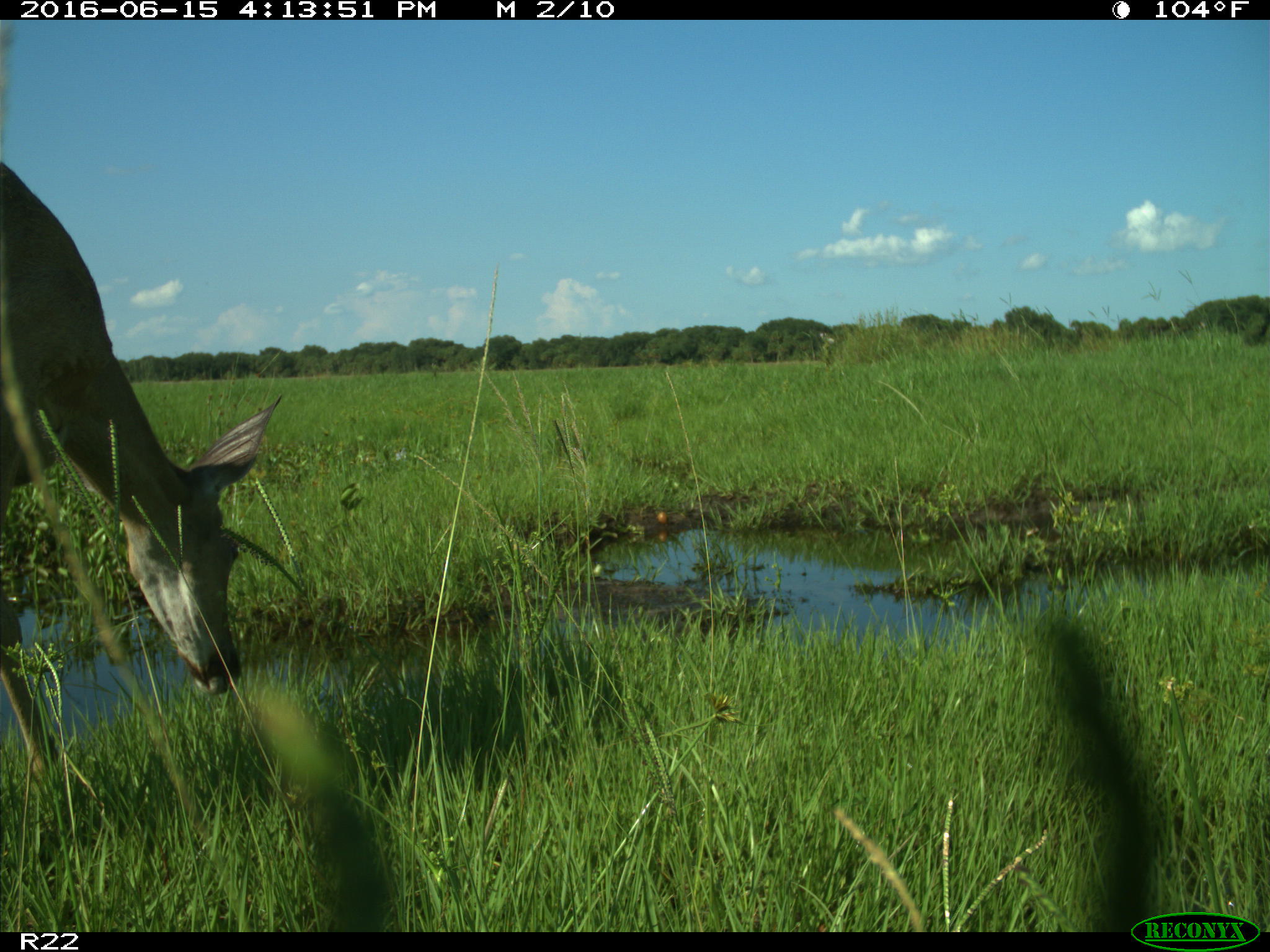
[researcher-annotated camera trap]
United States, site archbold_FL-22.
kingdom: Animalia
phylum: Chordata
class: Mammalia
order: Artiodactyla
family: Cervidae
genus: Odocoileus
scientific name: Odocoileus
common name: deer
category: unidentified deer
Unidentified deer (deer) (Odocoileus).